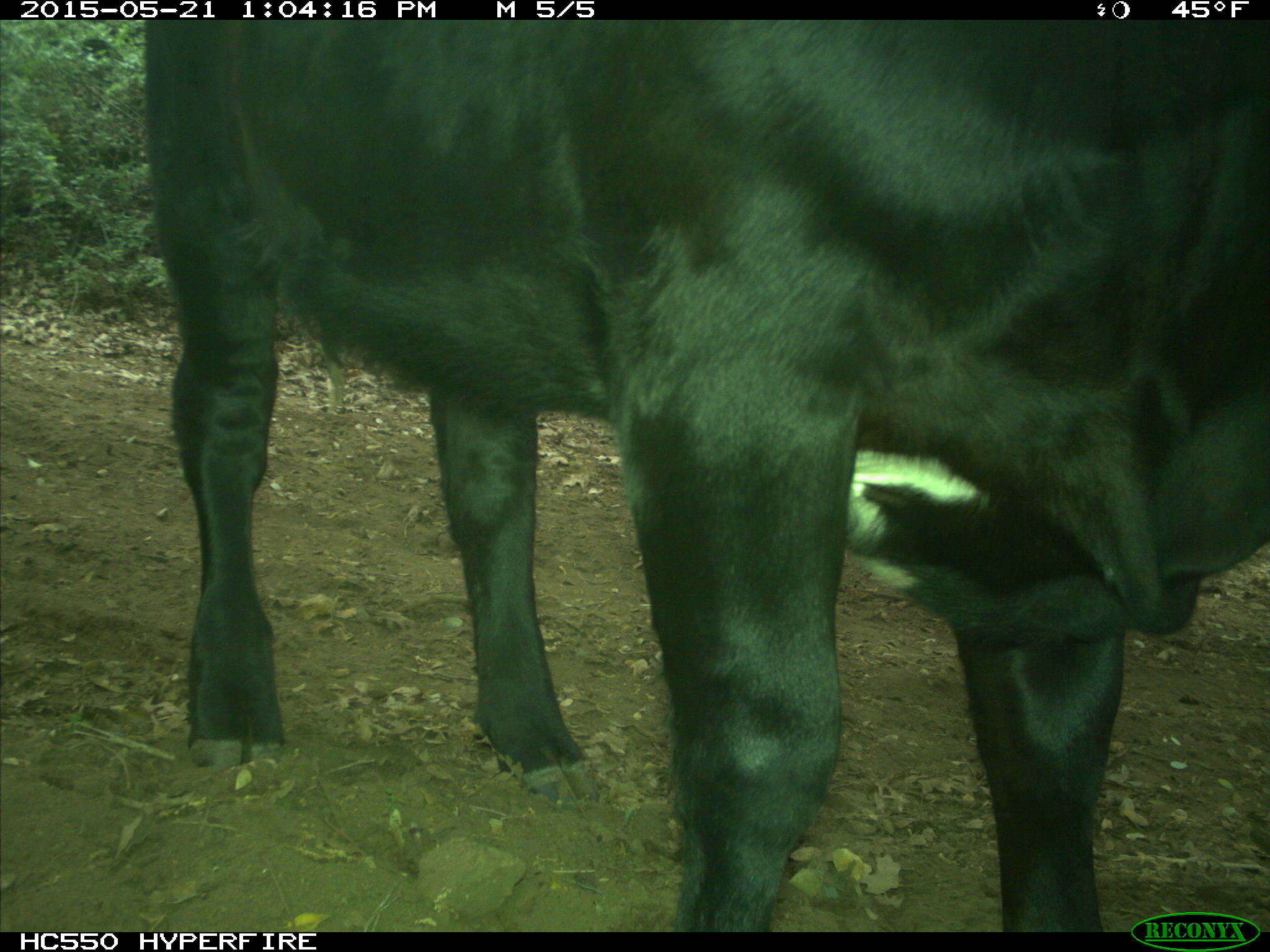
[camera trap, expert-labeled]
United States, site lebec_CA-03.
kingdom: Animalia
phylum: Chordata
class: Mammalia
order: Artiodactyla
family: Bovidae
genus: Bos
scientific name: Bos taurus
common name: domestic cow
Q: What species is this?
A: Bos taurus (domestic cow).